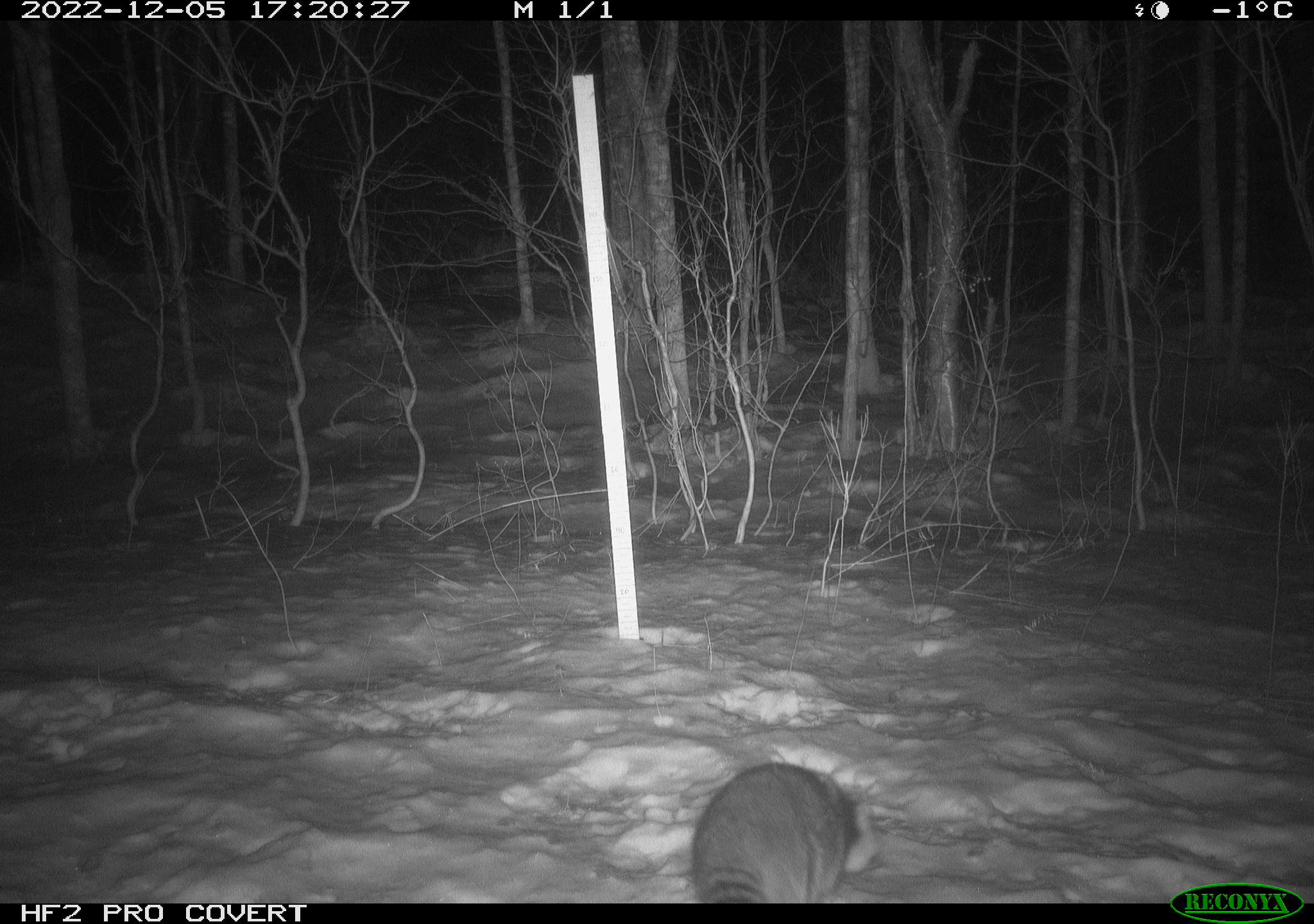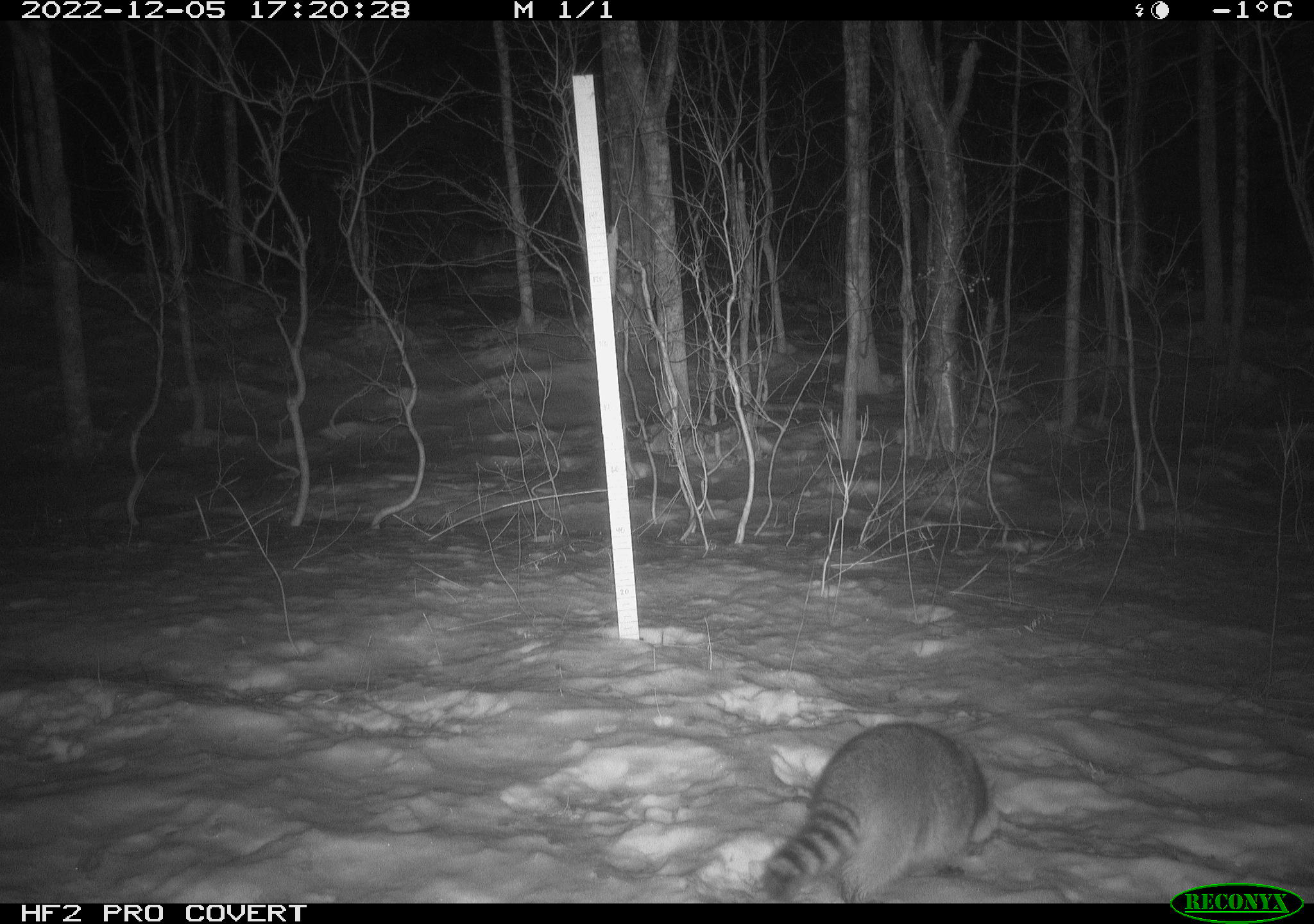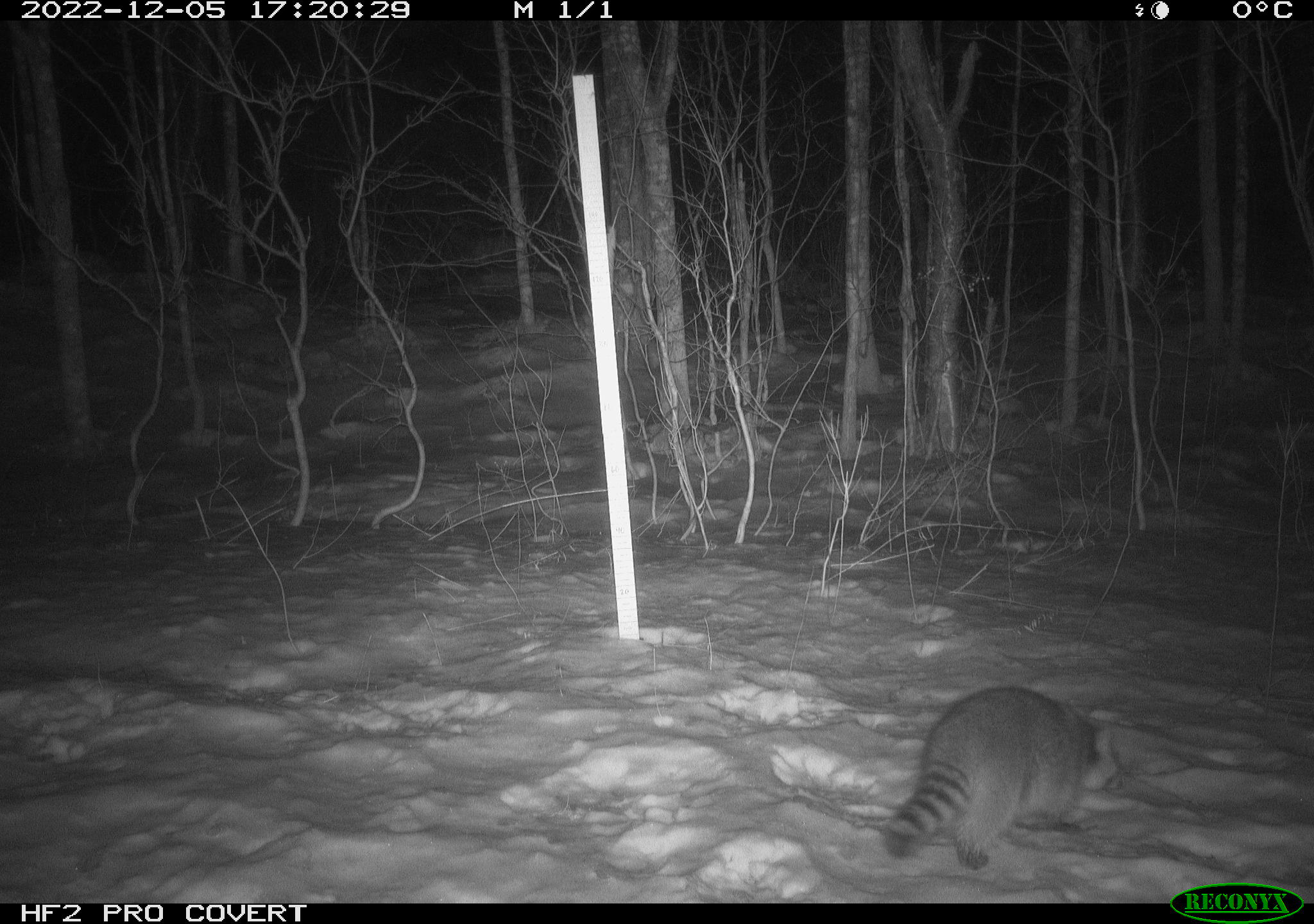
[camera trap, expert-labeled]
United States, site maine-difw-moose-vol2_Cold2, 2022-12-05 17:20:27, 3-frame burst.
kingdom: Animalia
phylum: Chordata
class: Mammalia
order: Carnivora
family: Procyonidae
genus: Procyon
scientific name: Procyon lotor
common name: raccoon